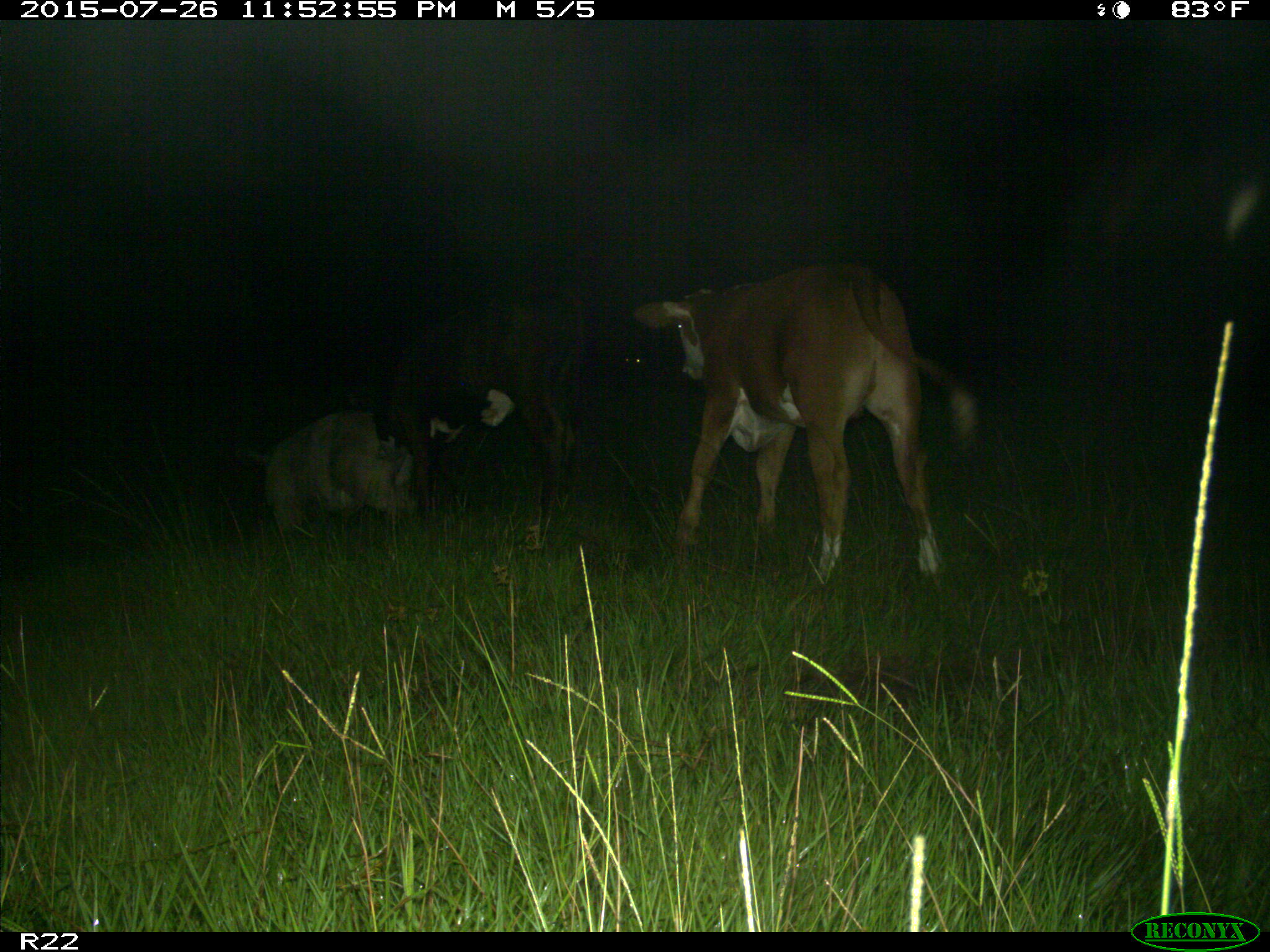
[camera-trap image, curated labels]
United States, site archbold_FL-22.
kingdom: Animalia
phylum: Chordata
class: Mammalia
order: Artiodactyla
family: Bovidae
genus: Bos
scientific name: Bos taurus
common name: domestic cow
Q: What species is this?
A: Bos taurus (domestic cow).